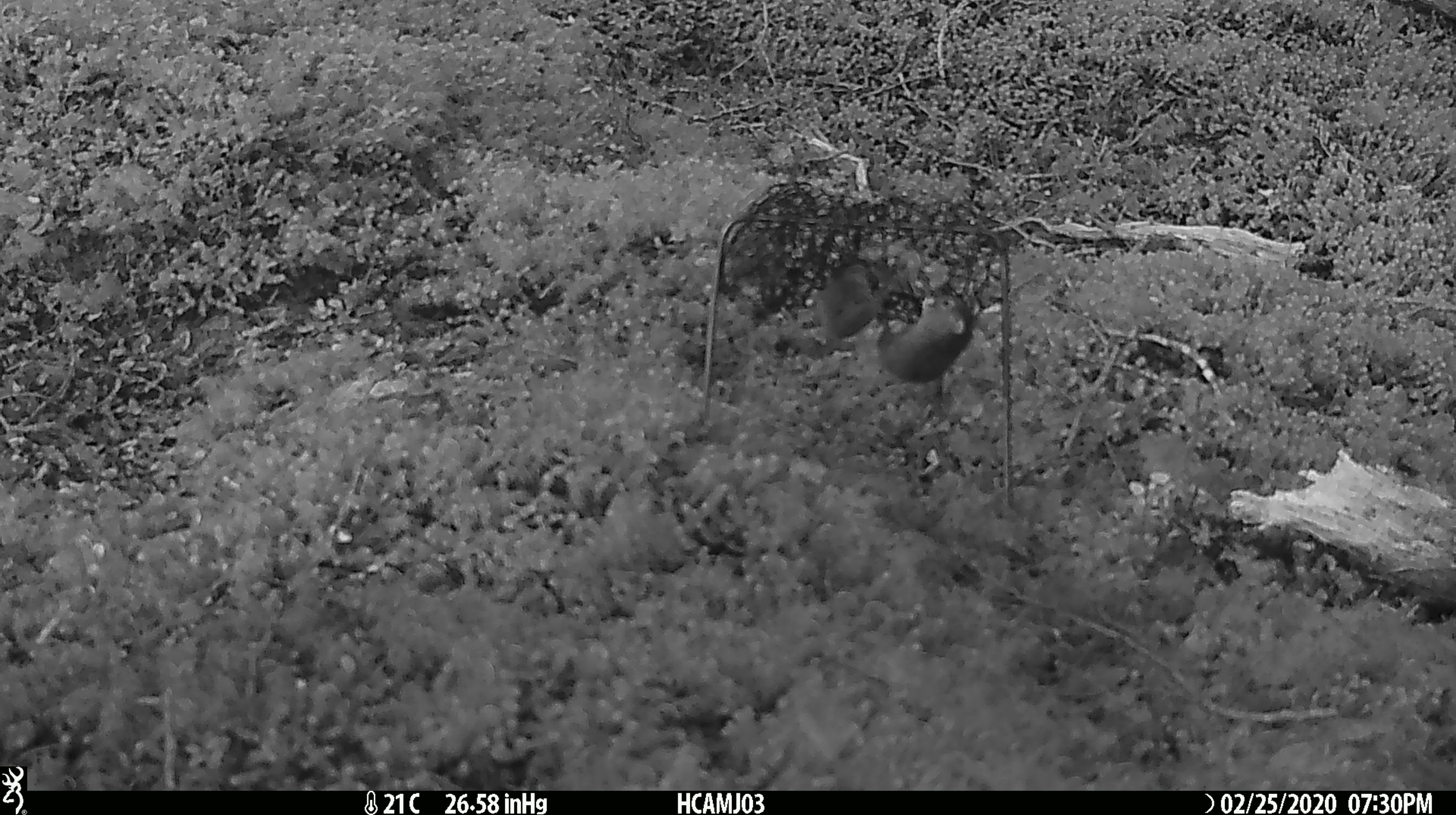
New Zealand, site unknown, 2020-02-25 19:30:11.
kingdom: Animalia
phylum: Chordata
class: Mammalia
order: Rodentia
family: Muridae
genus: Mus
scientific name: Mus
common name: mouse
Mouse (Mus).